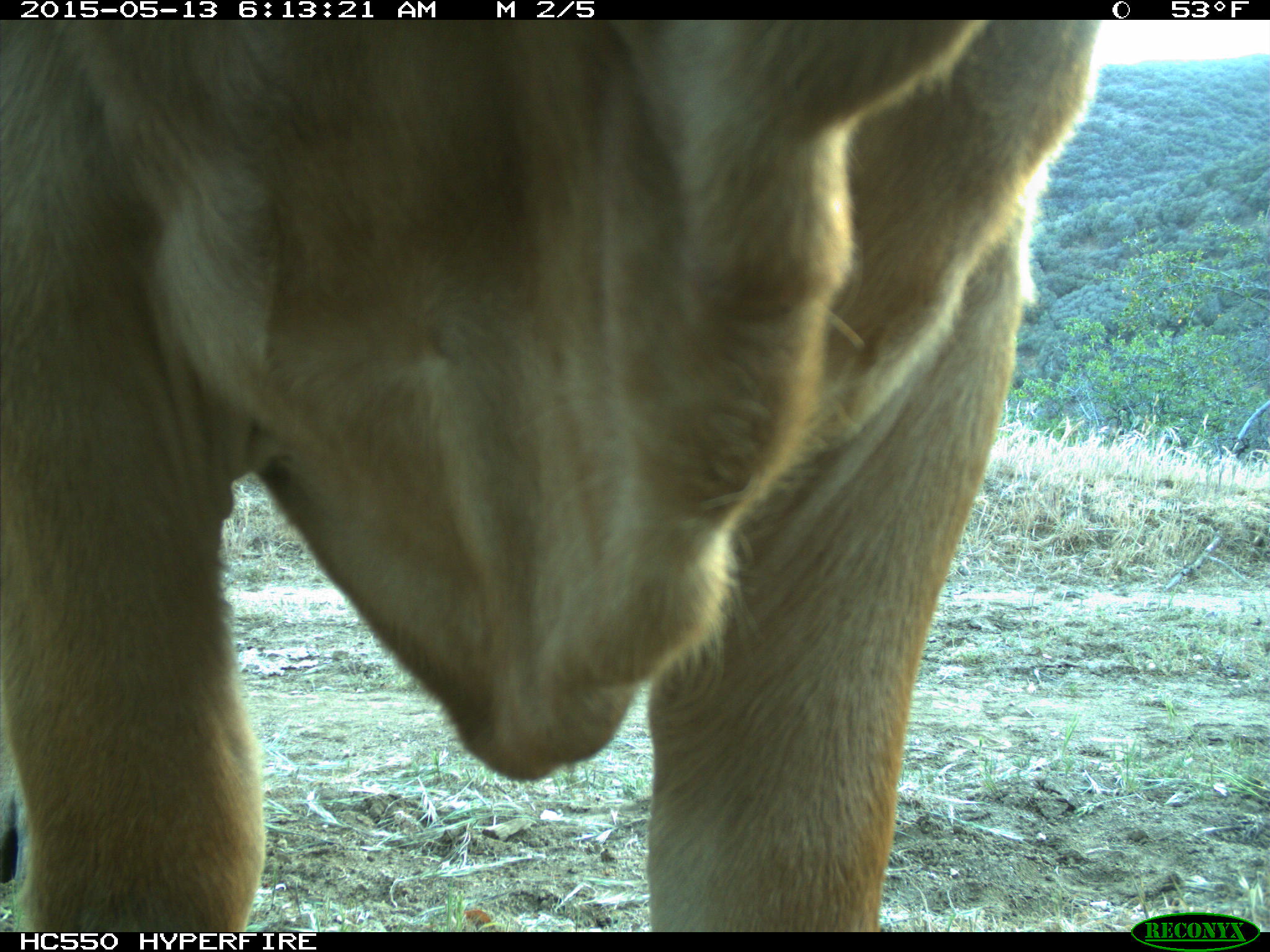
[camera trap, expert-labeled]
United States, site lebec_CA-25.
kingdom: Animalia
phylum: Chordata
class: Mammalia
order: Artiodactyla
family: Bovidae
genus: Bos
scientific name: Bos taurus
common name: domestic cow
Bos taurus (domestic cow).